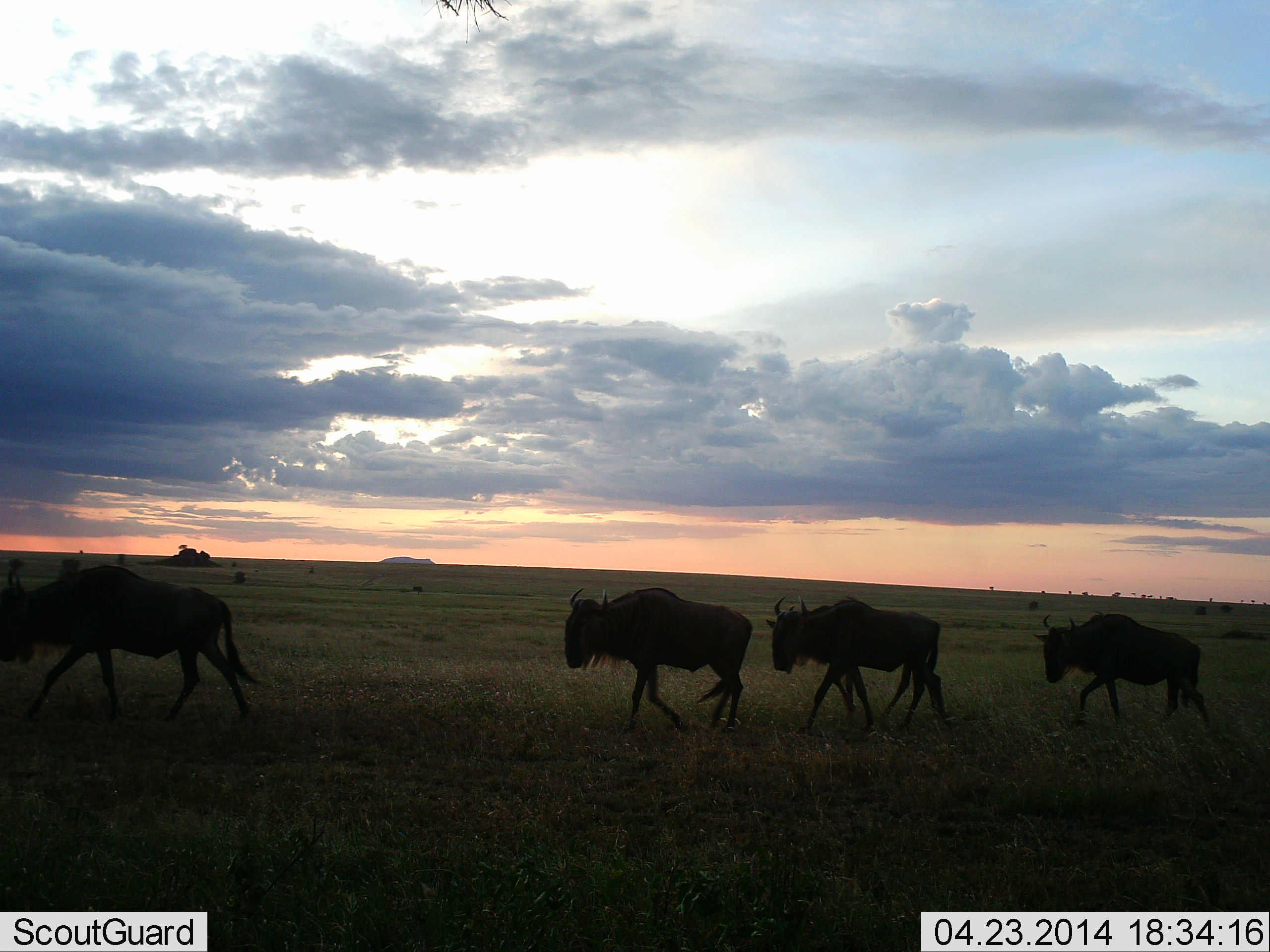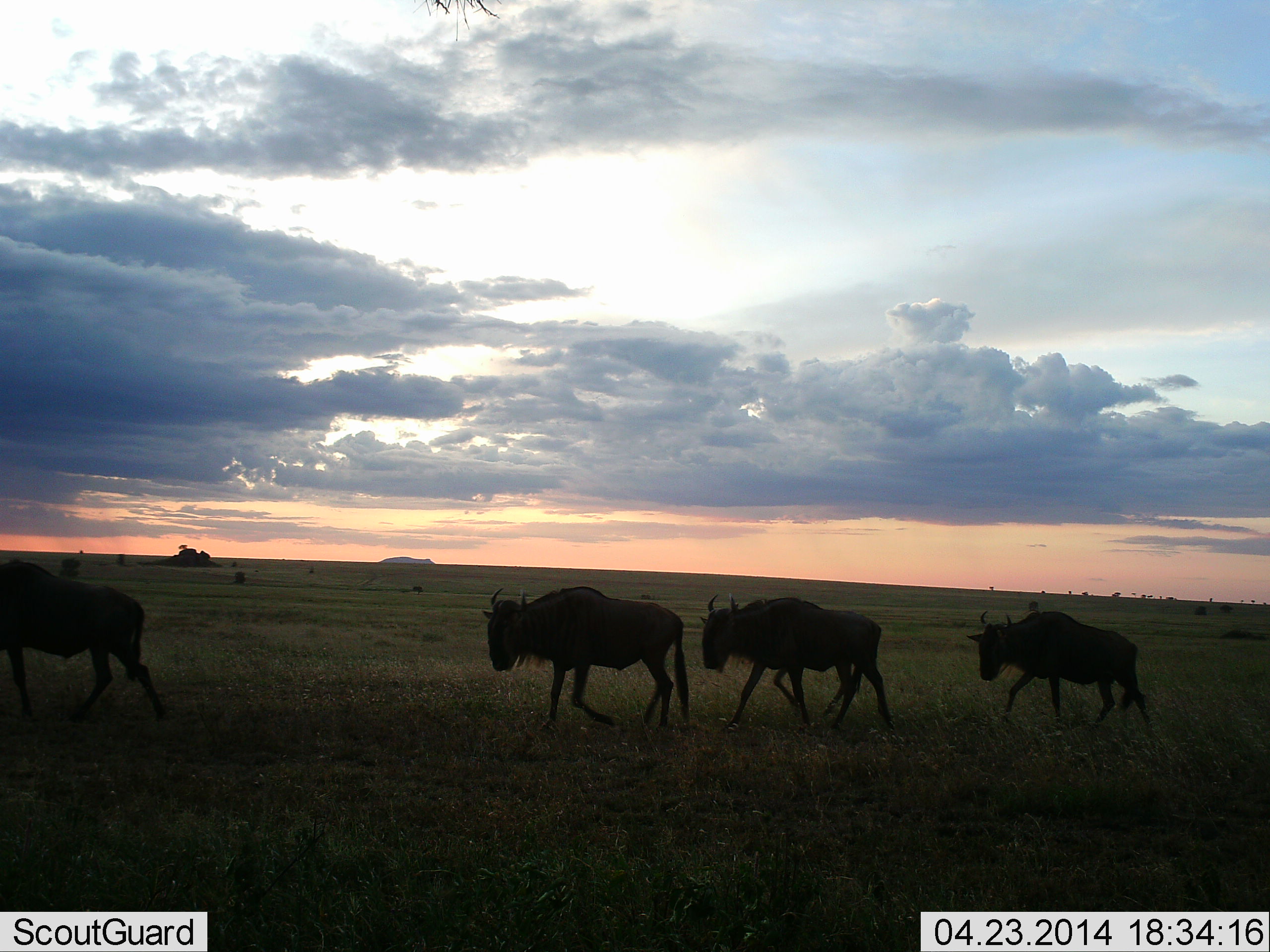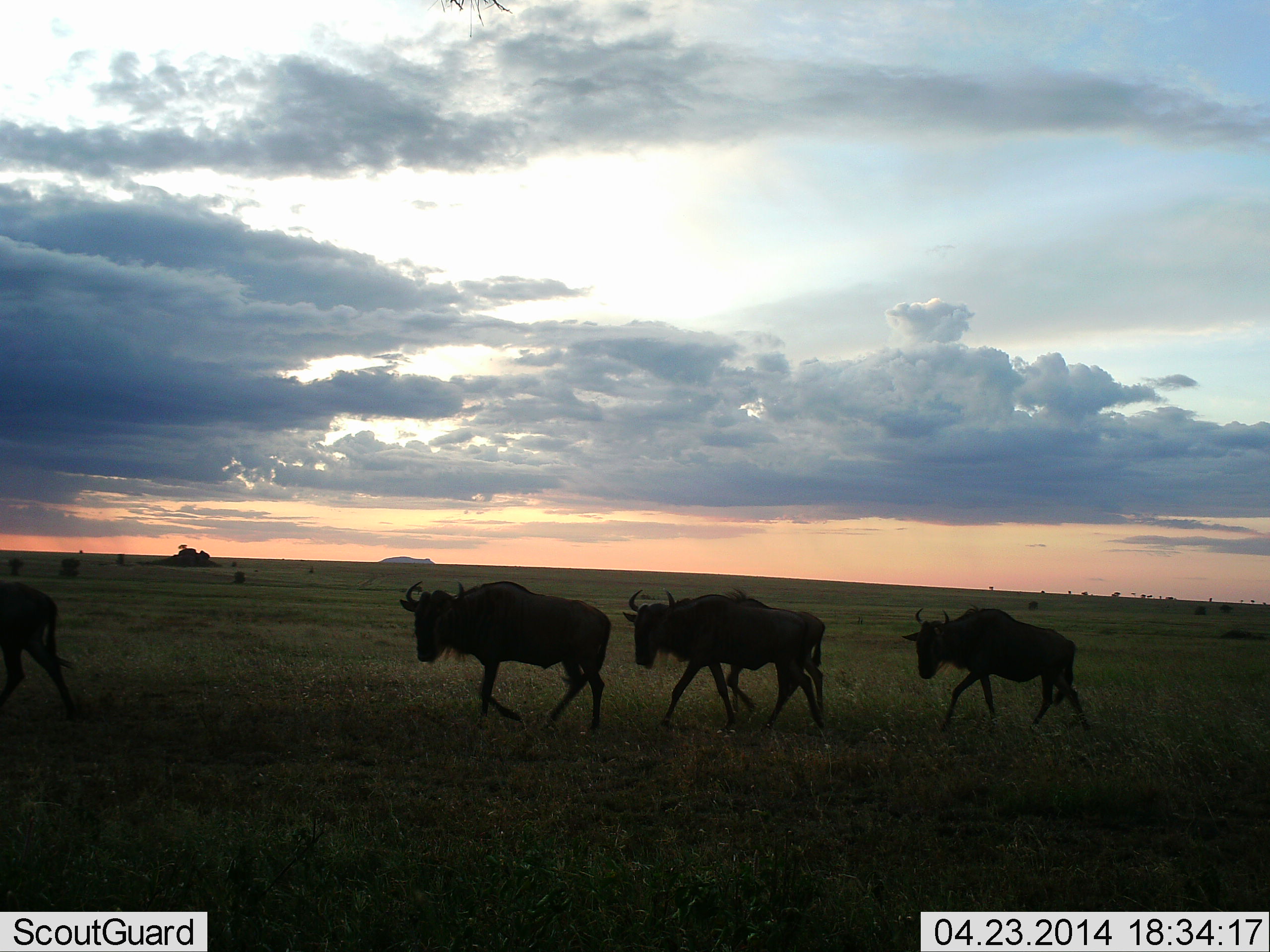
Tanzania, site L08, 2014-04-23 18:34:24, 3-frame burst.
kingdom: Animalia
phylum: Chordata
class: Mammalia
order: Artiodactyla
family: Bovidae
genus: Connochaetes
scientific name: Connochaetes taurinus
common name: blue wildebeest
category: wildebeest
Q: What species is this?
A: Wildebeest (blue wildebeest) (Connochaetes taurinus).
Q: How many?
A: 4.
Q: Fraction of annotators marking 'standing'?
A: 0%.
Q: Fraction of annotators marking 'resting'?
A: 0%.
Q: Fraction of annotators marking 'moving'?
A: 100%.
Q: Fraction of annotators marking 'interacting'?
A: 0%.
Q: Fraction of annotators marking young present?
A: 10%.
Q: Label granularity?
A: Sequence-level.